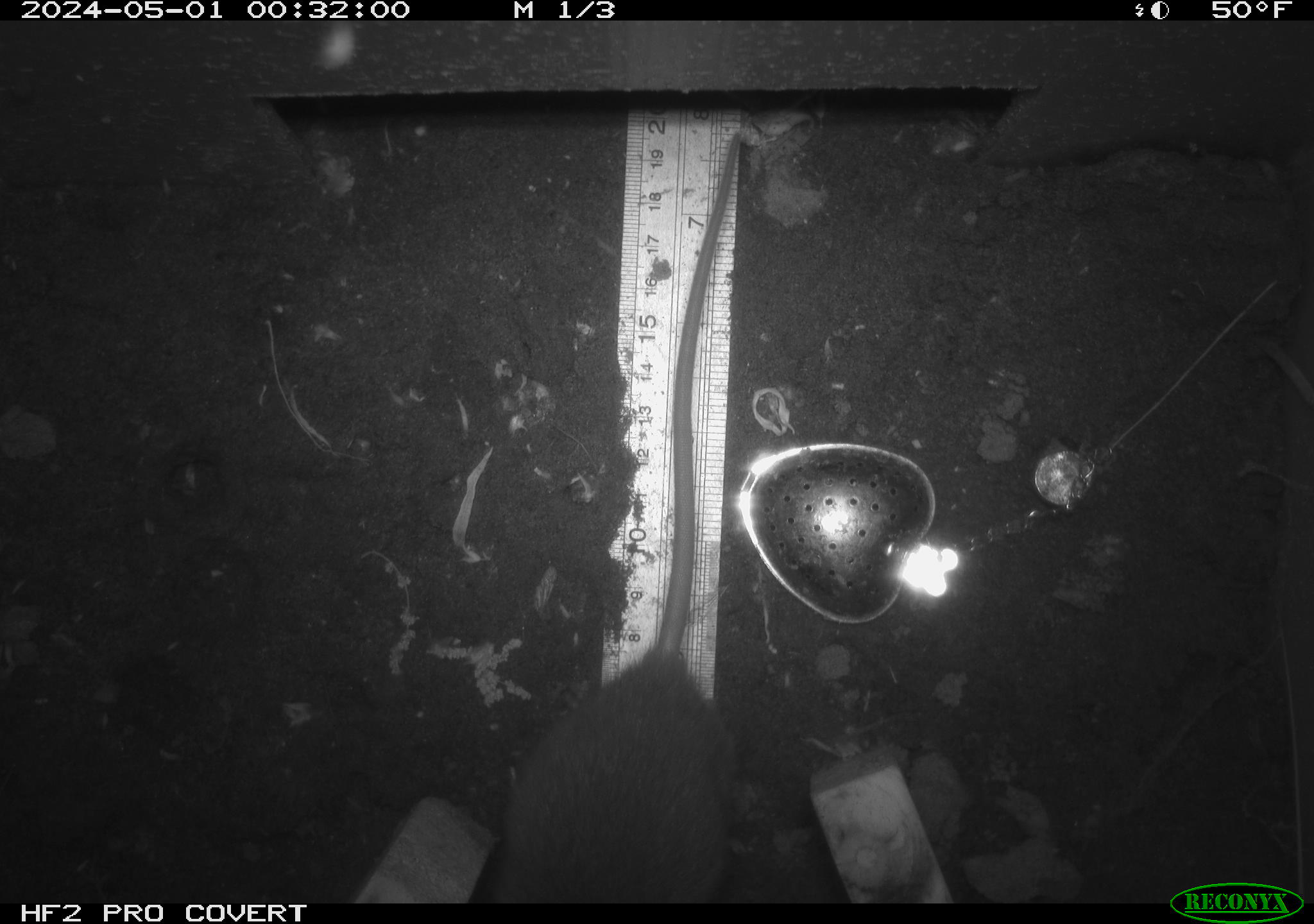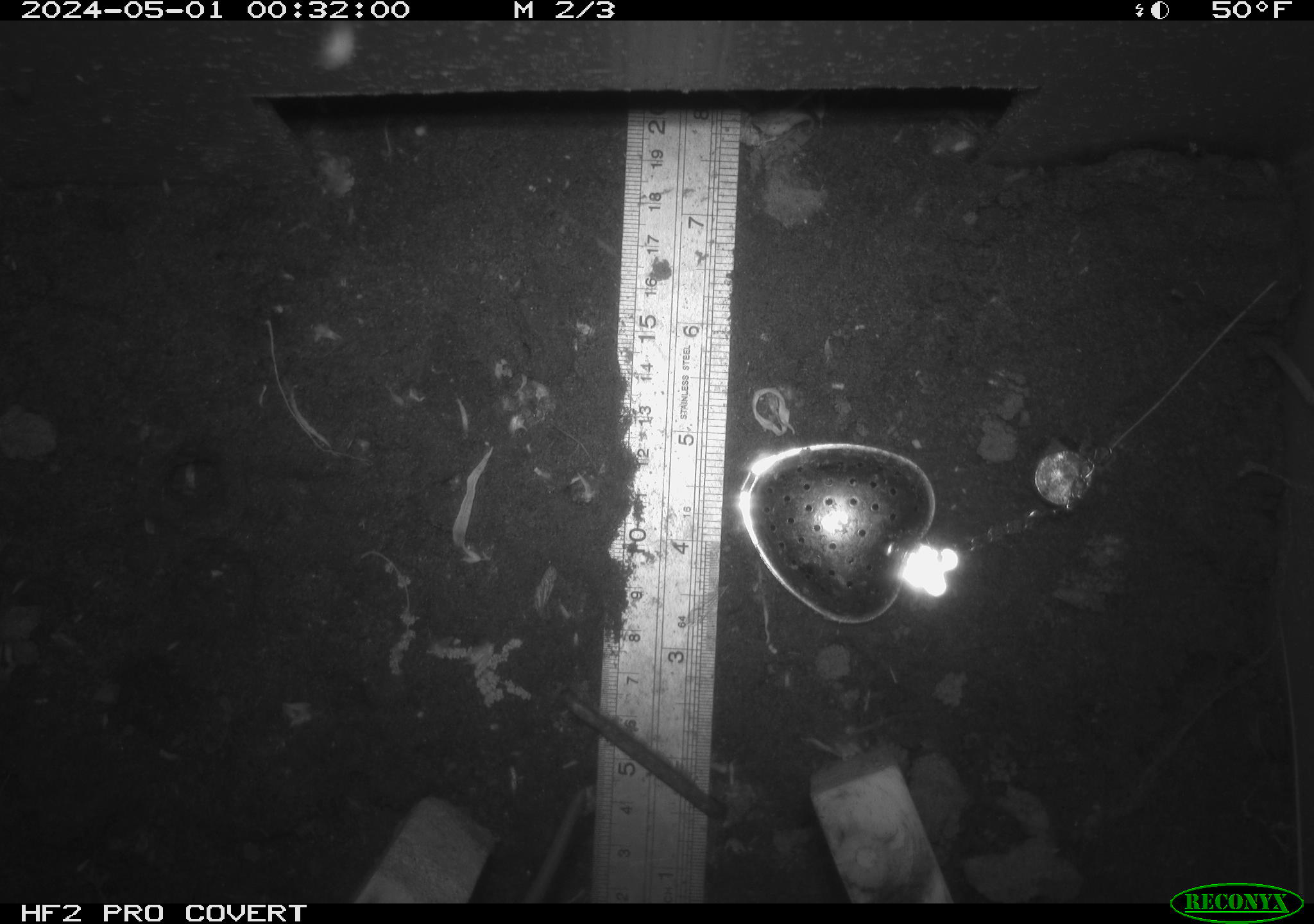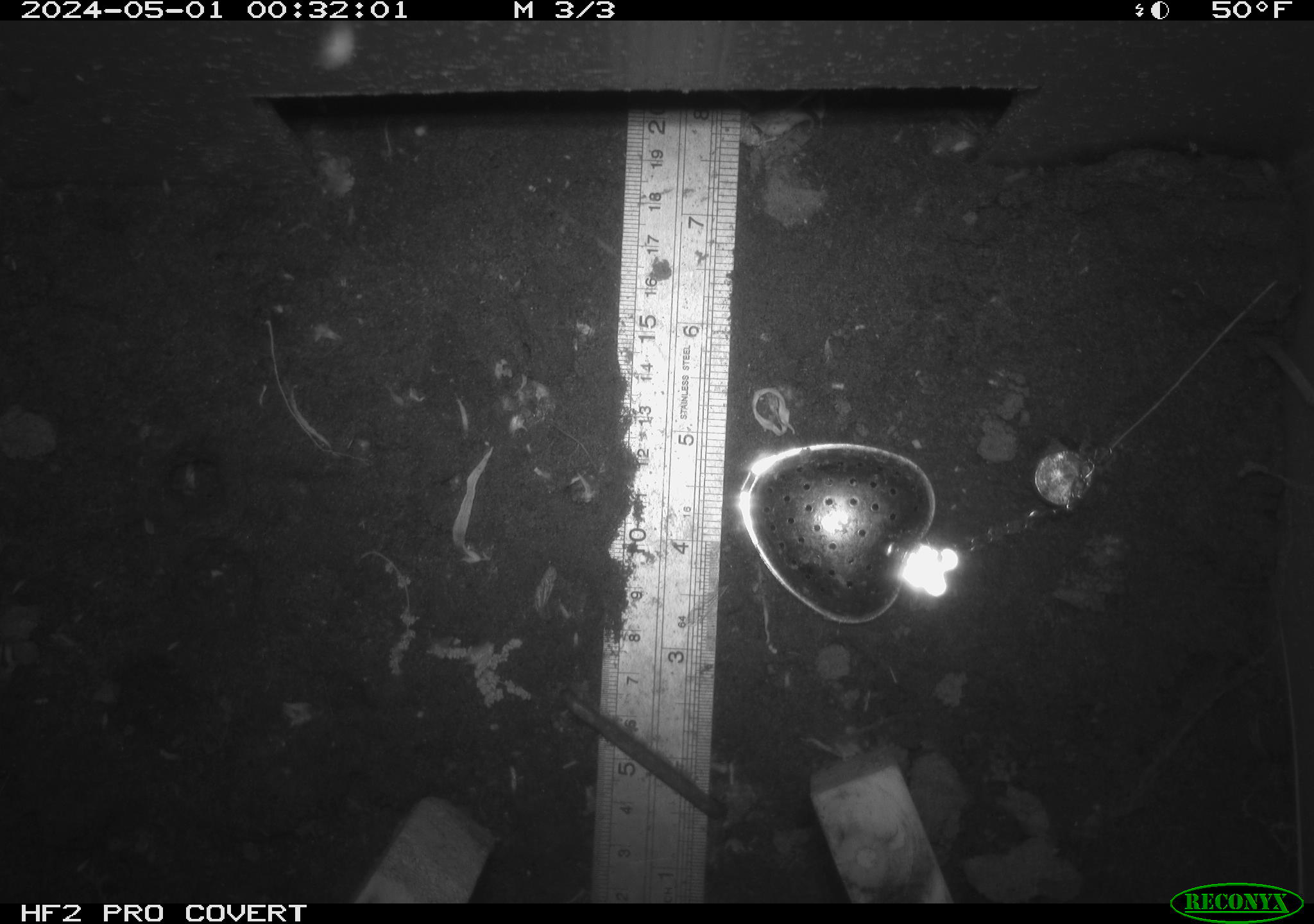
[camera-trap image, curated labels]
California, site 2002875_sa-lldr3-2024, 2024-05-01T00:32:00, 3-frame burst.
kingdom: Animalia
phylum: Chordata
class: Mammalia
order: Rodentia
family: Muridae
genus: Rattus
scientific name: Rattus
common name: rat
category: rattus species